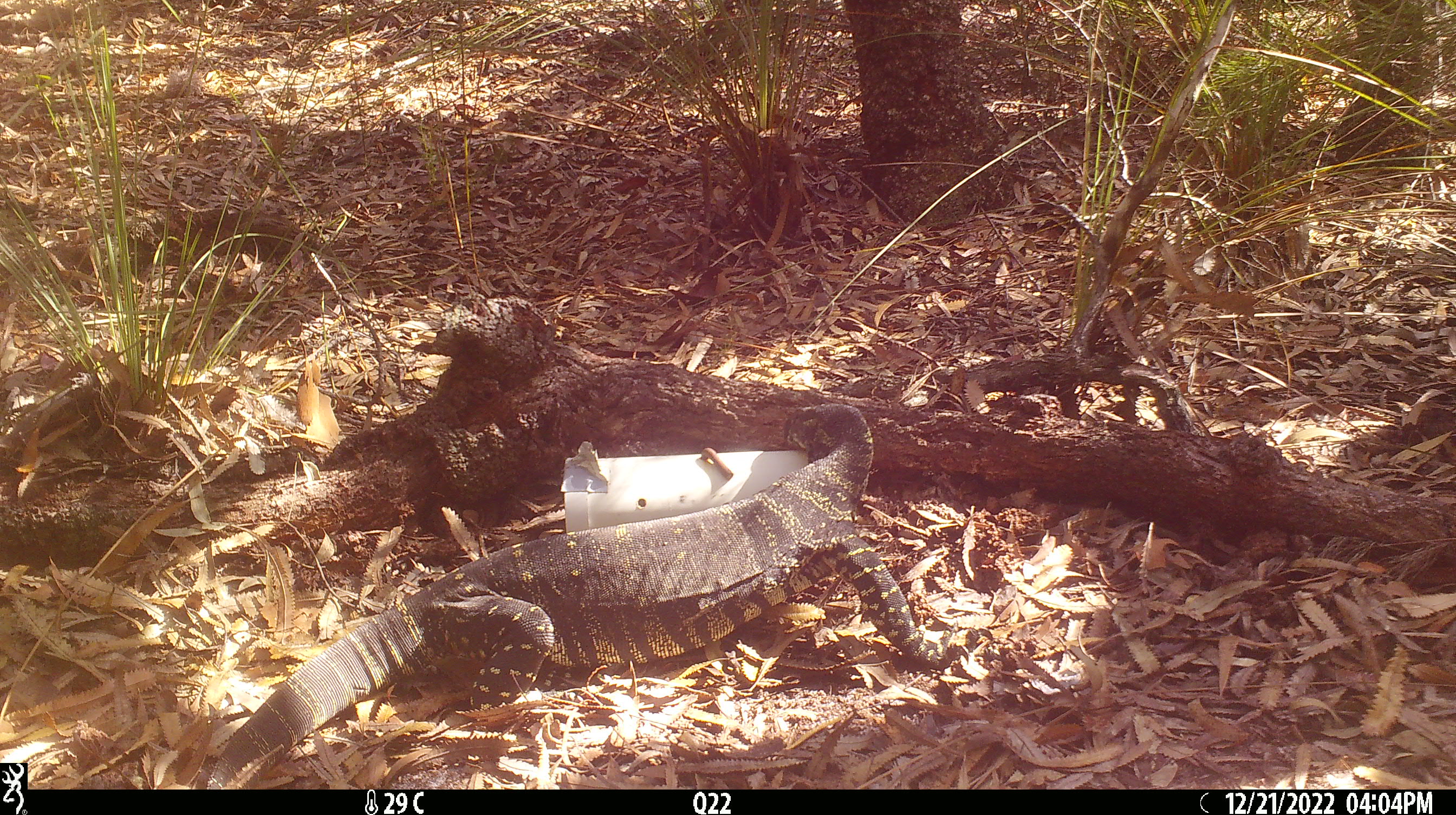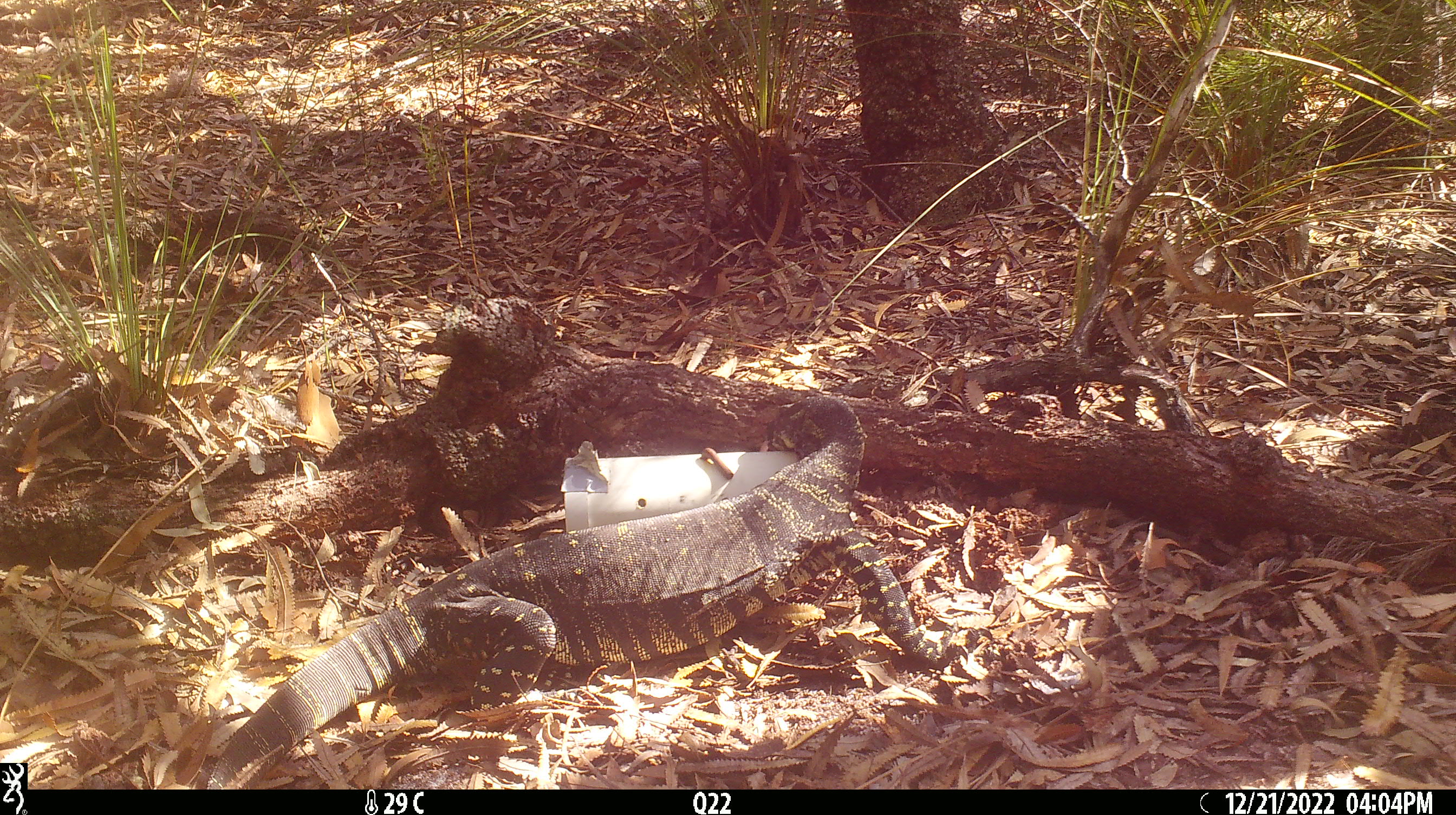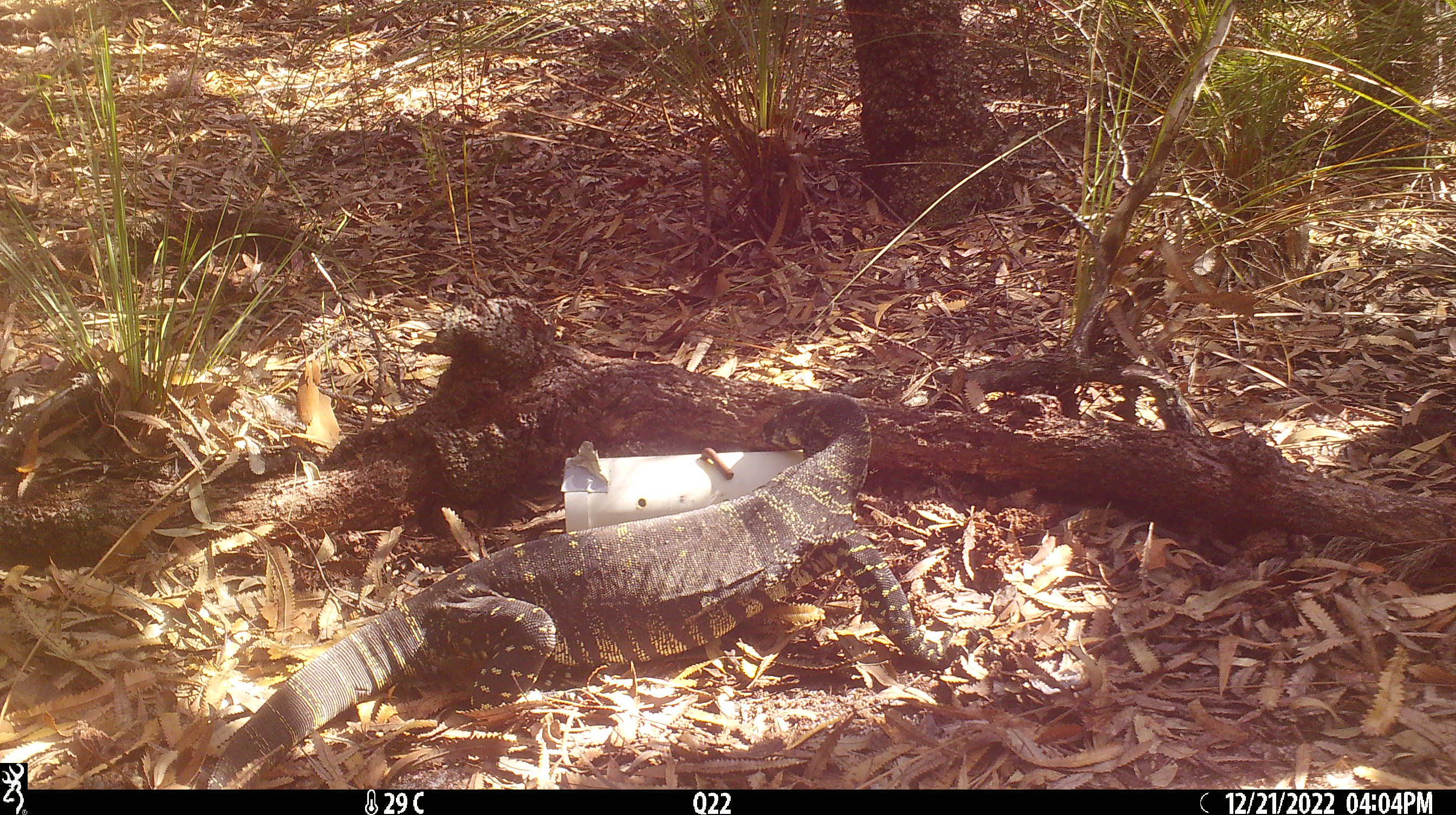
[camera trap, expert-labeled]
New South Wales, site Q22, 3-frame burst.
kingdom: Animalia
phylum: Chordata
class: Reptilia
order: Squamata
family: Varanidae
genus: Varanus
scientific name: Varanus varius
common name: lace monitor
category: goanna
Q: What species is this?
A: Goanna (lace monitor) (Varanus varius).